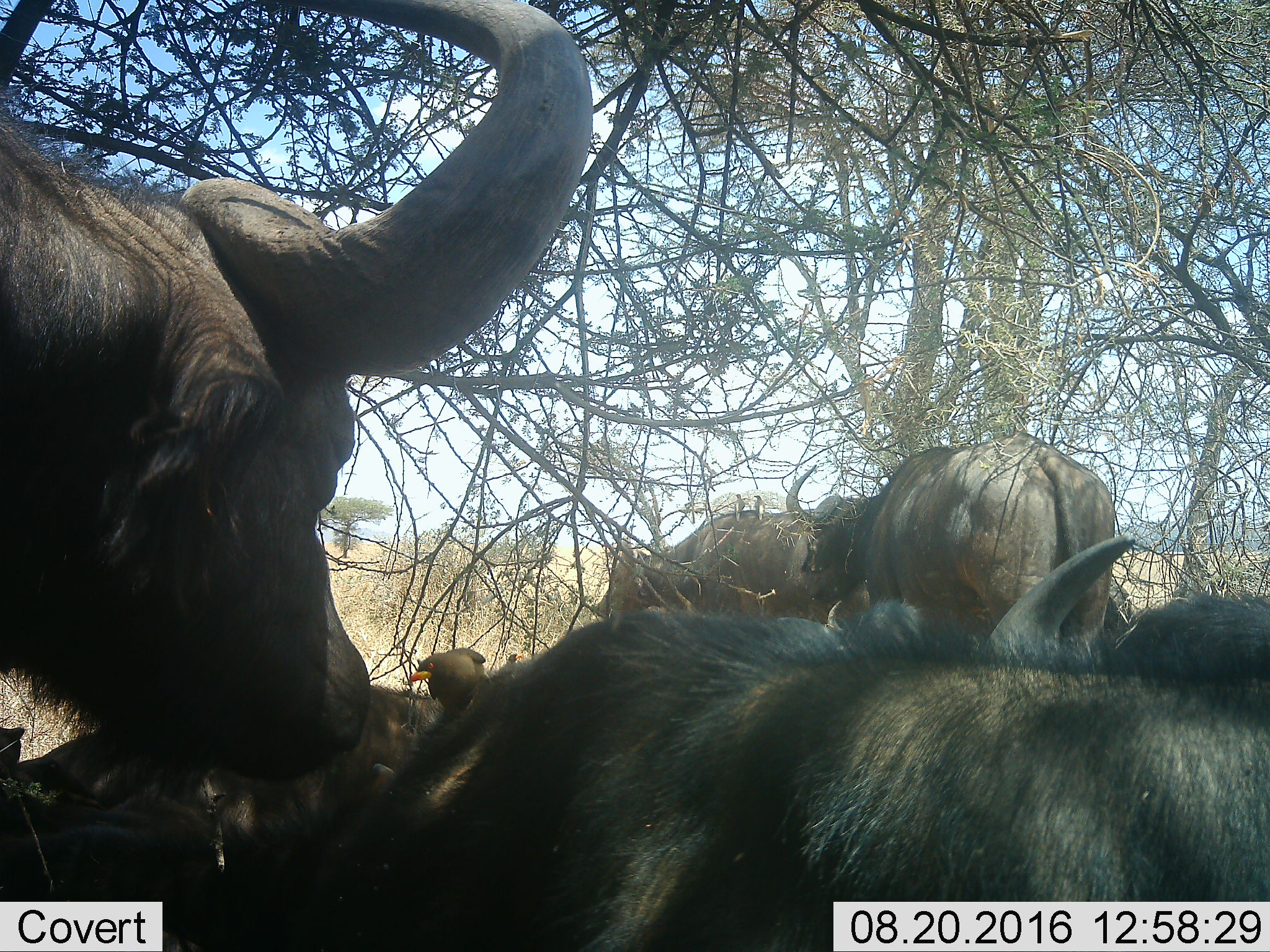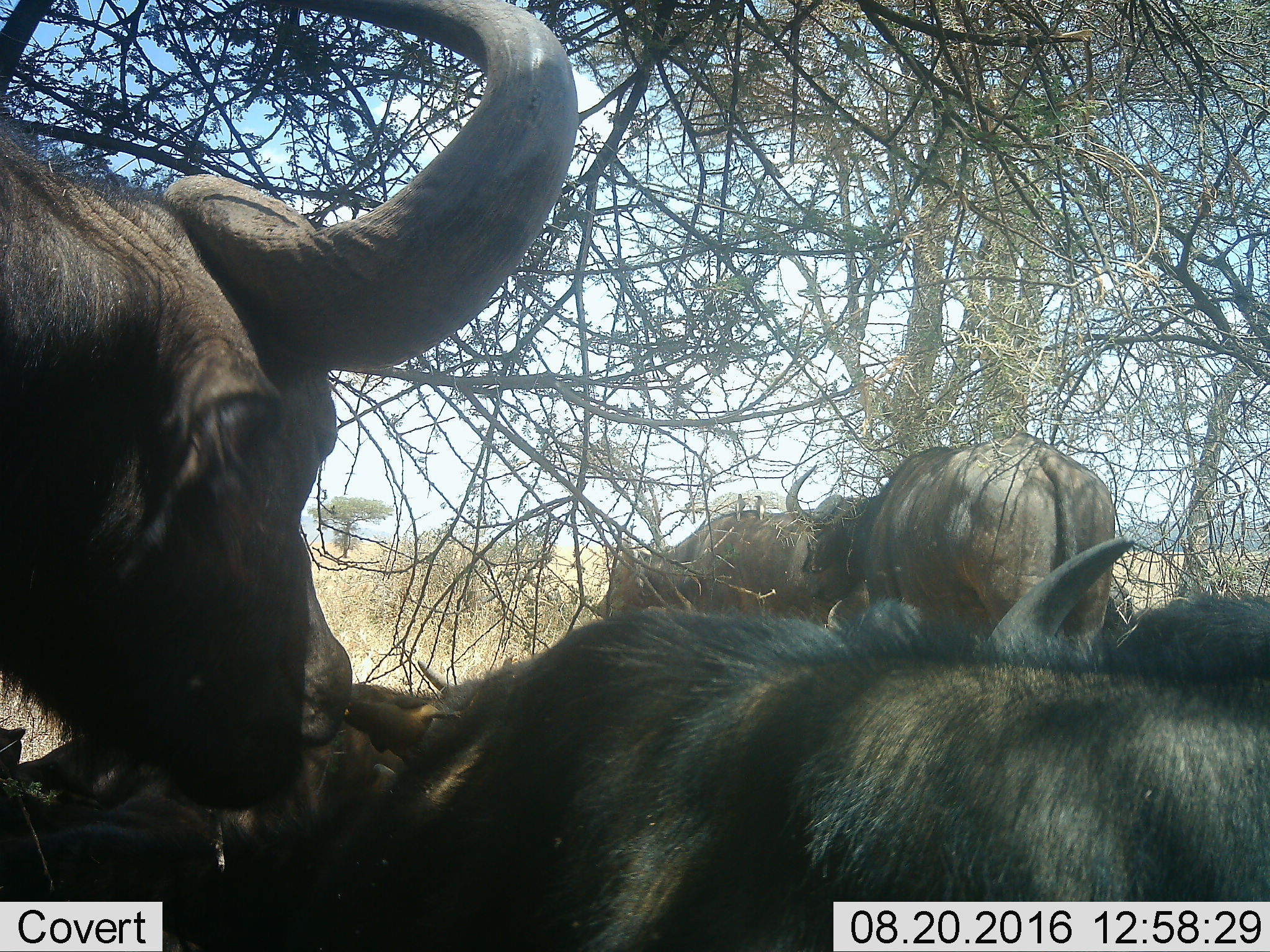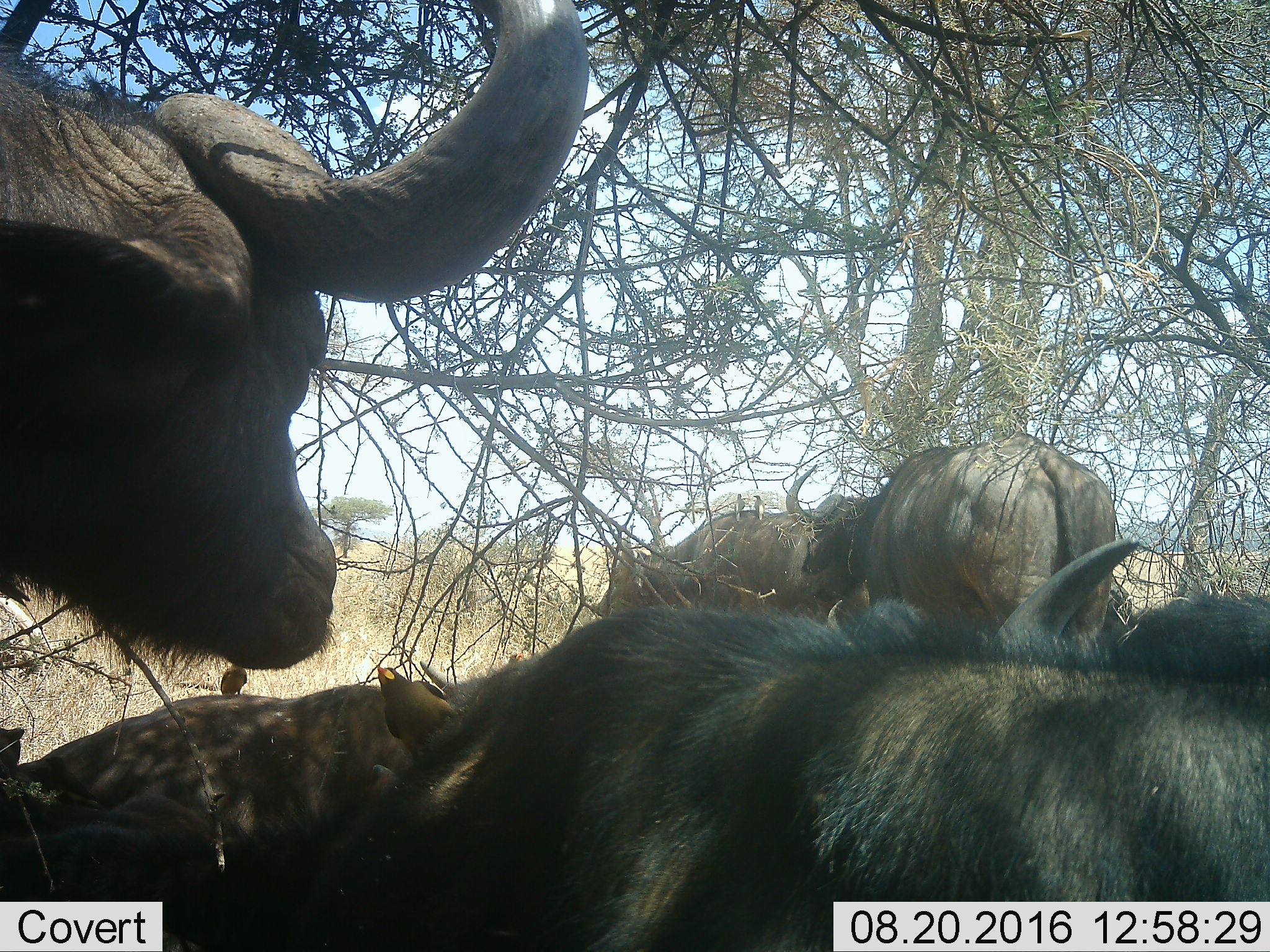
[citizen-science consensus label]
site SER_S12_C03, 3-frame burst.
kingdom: Animalia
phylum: Chordata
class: Mammalia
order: Artiodactyla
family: Bovidae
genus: Syncerus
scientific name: Syncerus caffer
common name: african buffalo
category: buffalo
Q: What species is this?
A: Buffalo (african buffalo) (Syncerus caffer).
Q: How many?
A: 6.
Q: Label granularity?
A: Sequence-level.